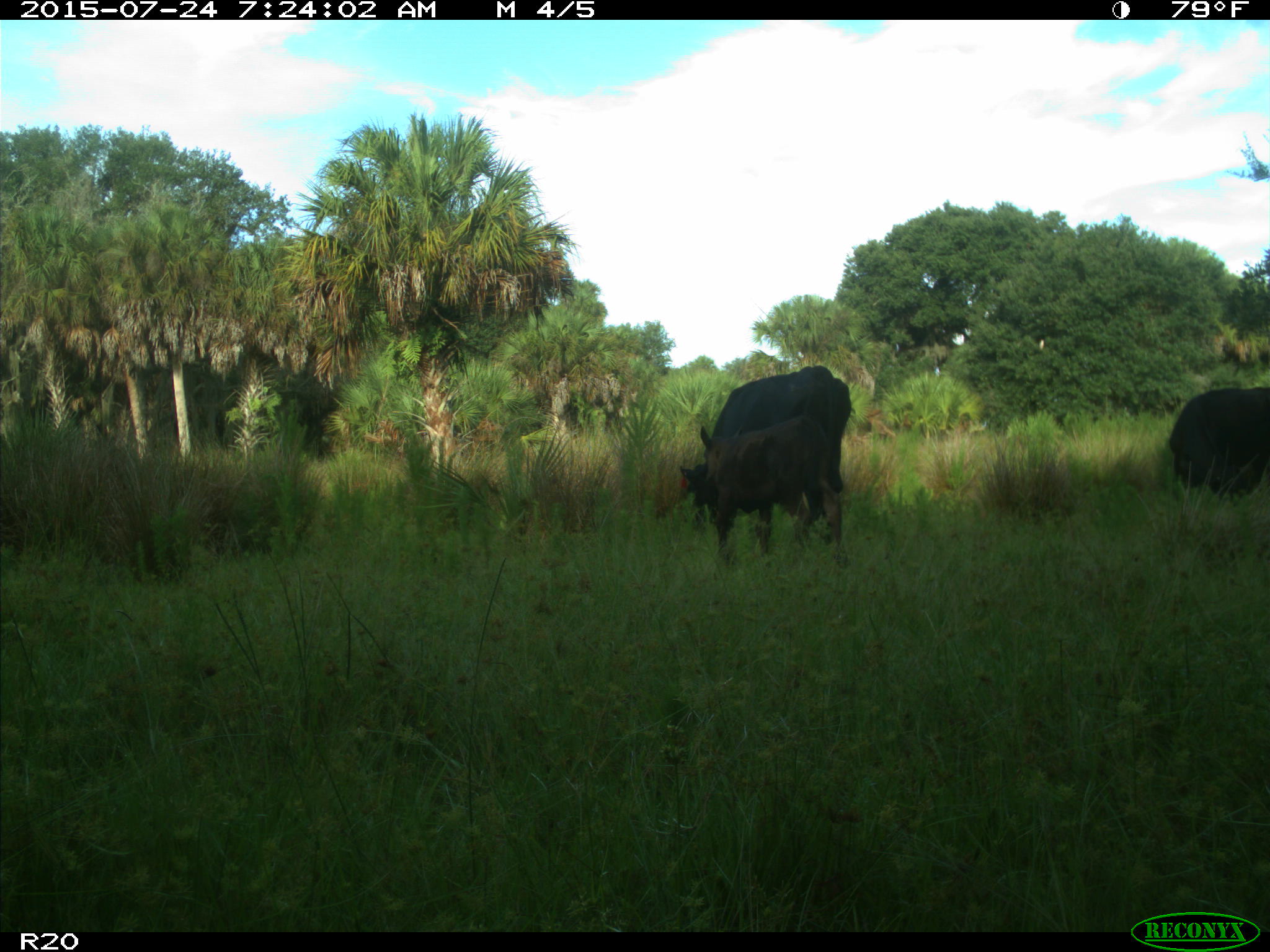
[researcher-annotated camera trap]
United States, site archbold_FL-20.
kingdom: Animalia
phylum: Chordata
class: Mammalia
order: Artiodactyla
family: Bovidae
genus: Bos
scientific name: Bos taurus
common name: domestic cow